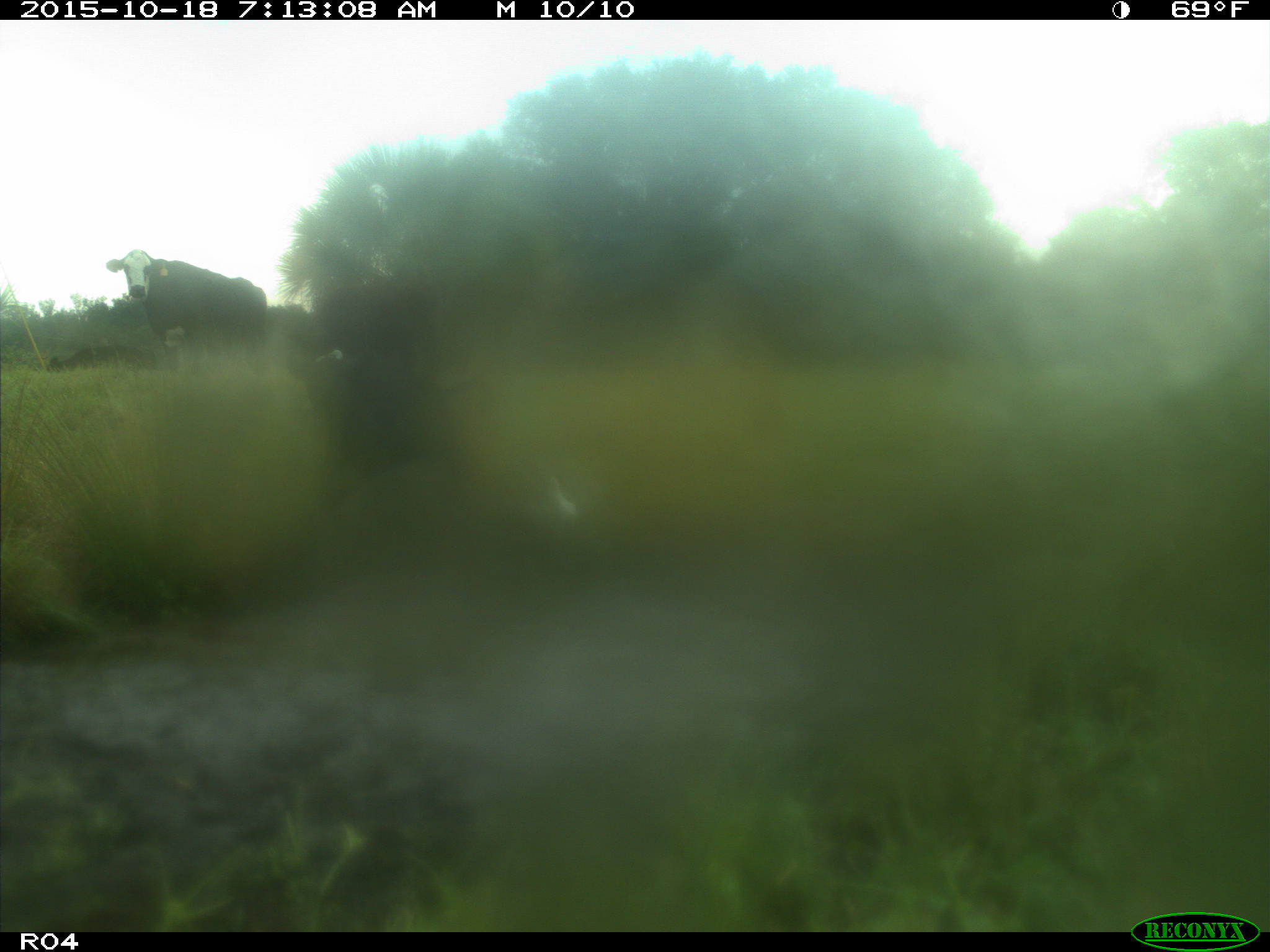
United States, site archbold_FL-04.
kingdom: Animalia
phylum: Chordata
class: Mammalia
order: Artiodactyla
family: Bovidae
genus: Bos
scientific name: Bos taurus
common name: domestic cow